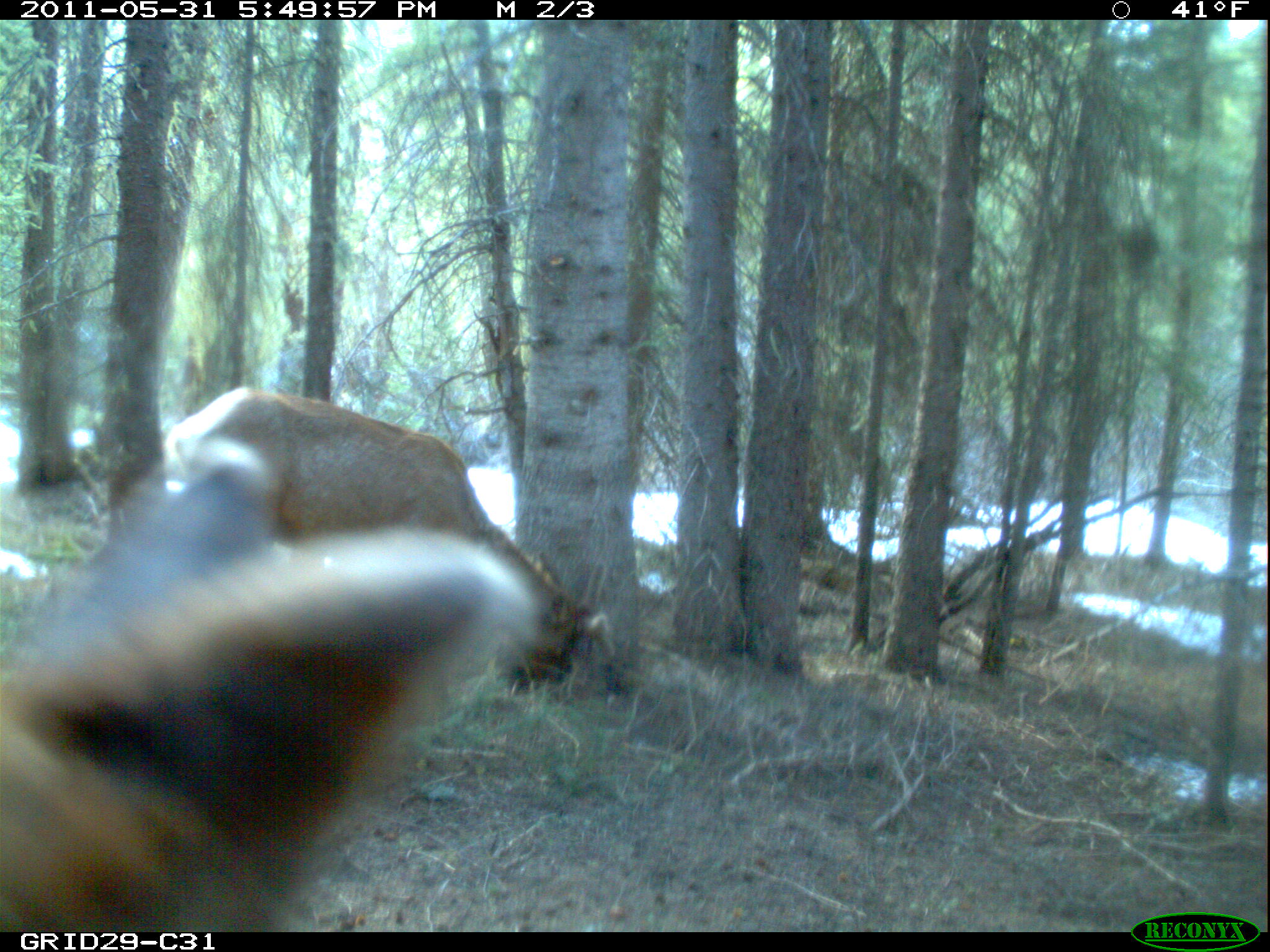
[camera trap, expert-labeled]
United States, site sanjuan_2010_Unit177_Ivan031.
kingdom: Animalia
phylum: Chordata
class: Mammalia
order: Artiodactyla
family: Cervidae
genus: Cervus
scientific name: Cervus elaphus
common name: red deer